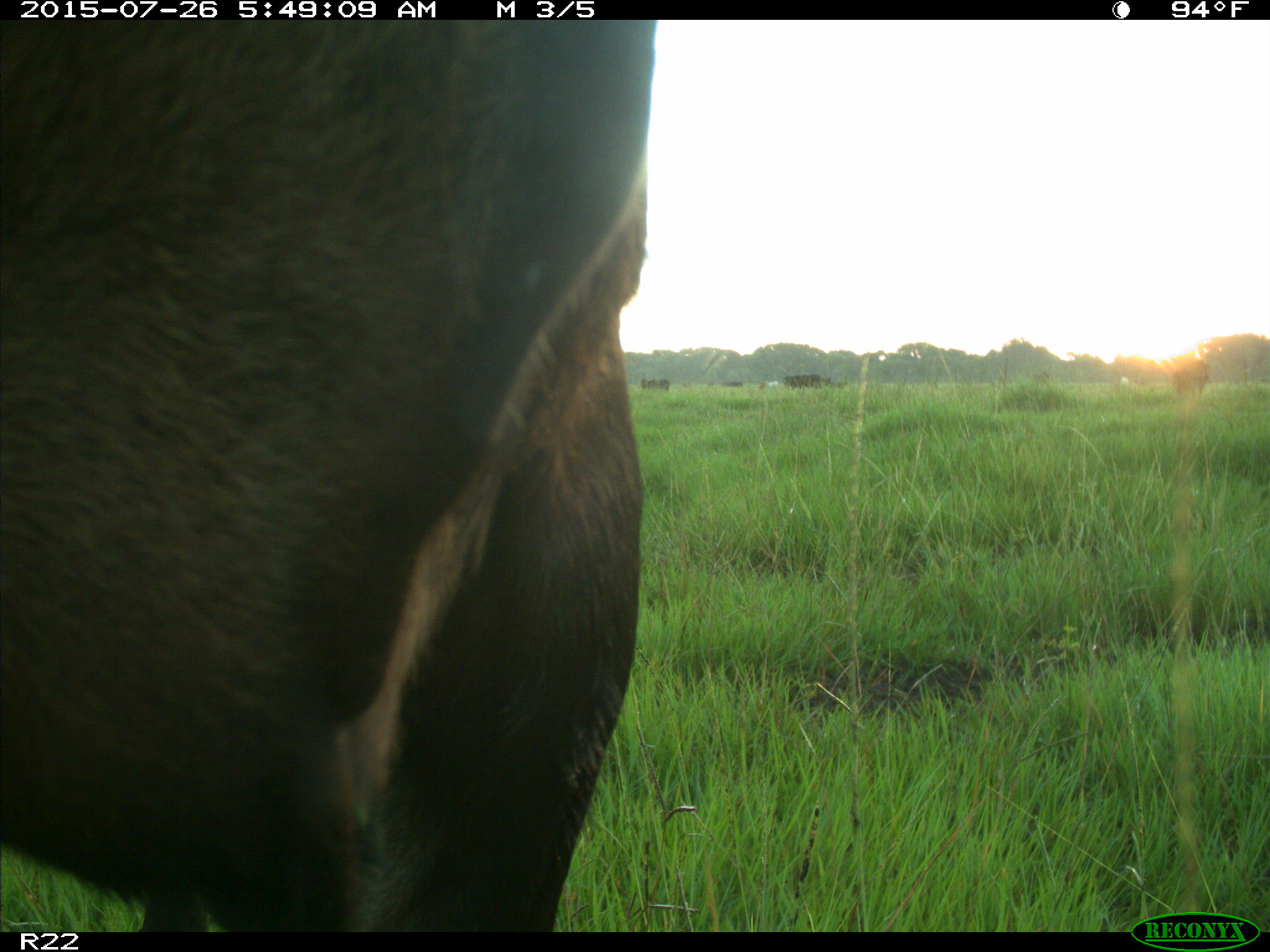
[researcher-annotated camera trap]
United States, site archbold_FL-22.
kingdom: Animalia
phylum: Chordata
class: Mammalia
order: Artiodactyla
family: Bovidae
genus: Bos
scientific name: Bos taurus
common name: domestic cow